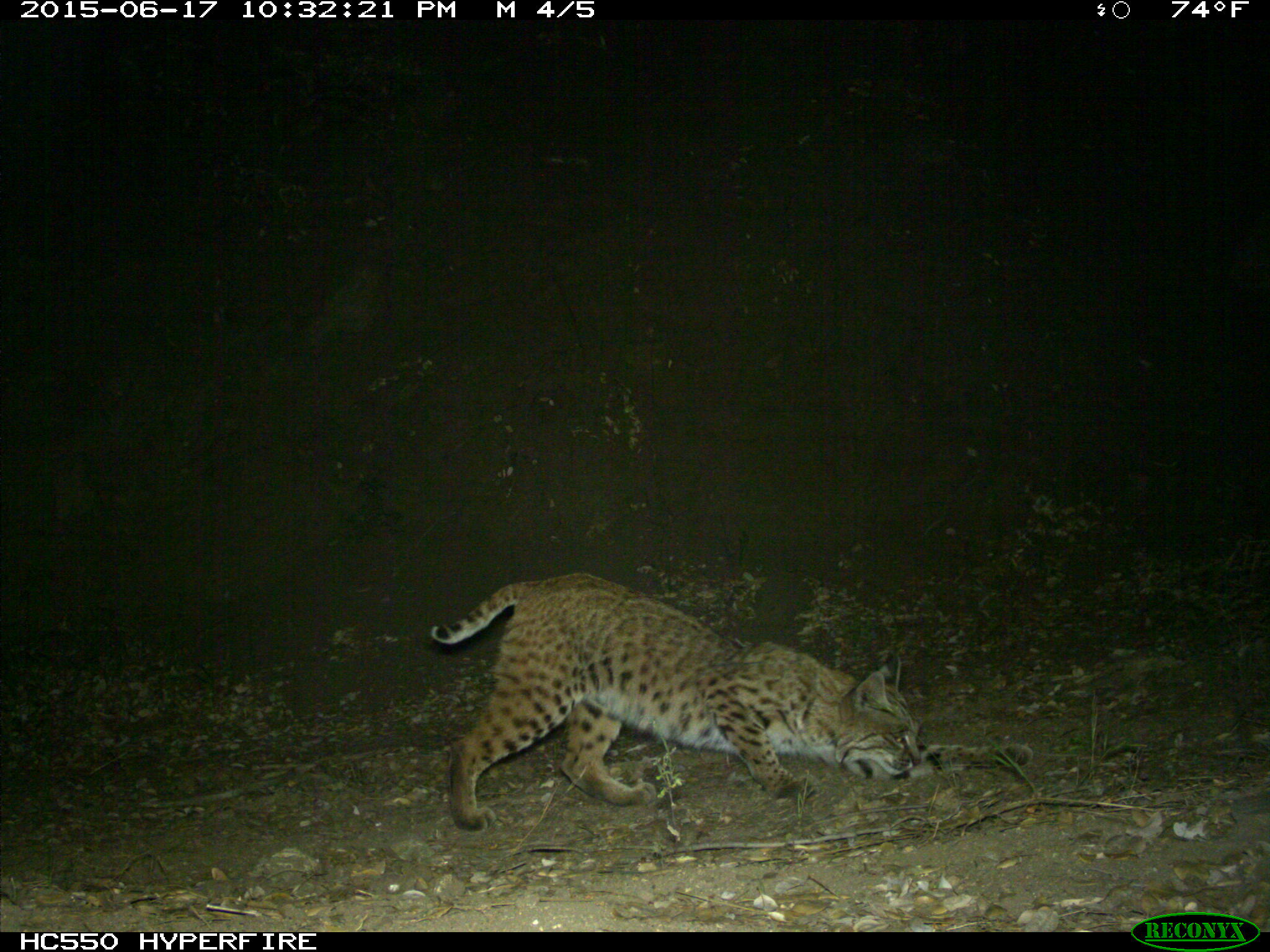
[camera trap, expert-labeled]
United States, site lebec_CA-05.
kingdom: Animalia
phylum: Chordata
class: Mammalia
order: Carnivora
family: Felidae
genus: Lynx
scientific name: Lynx rufus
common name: bobcat